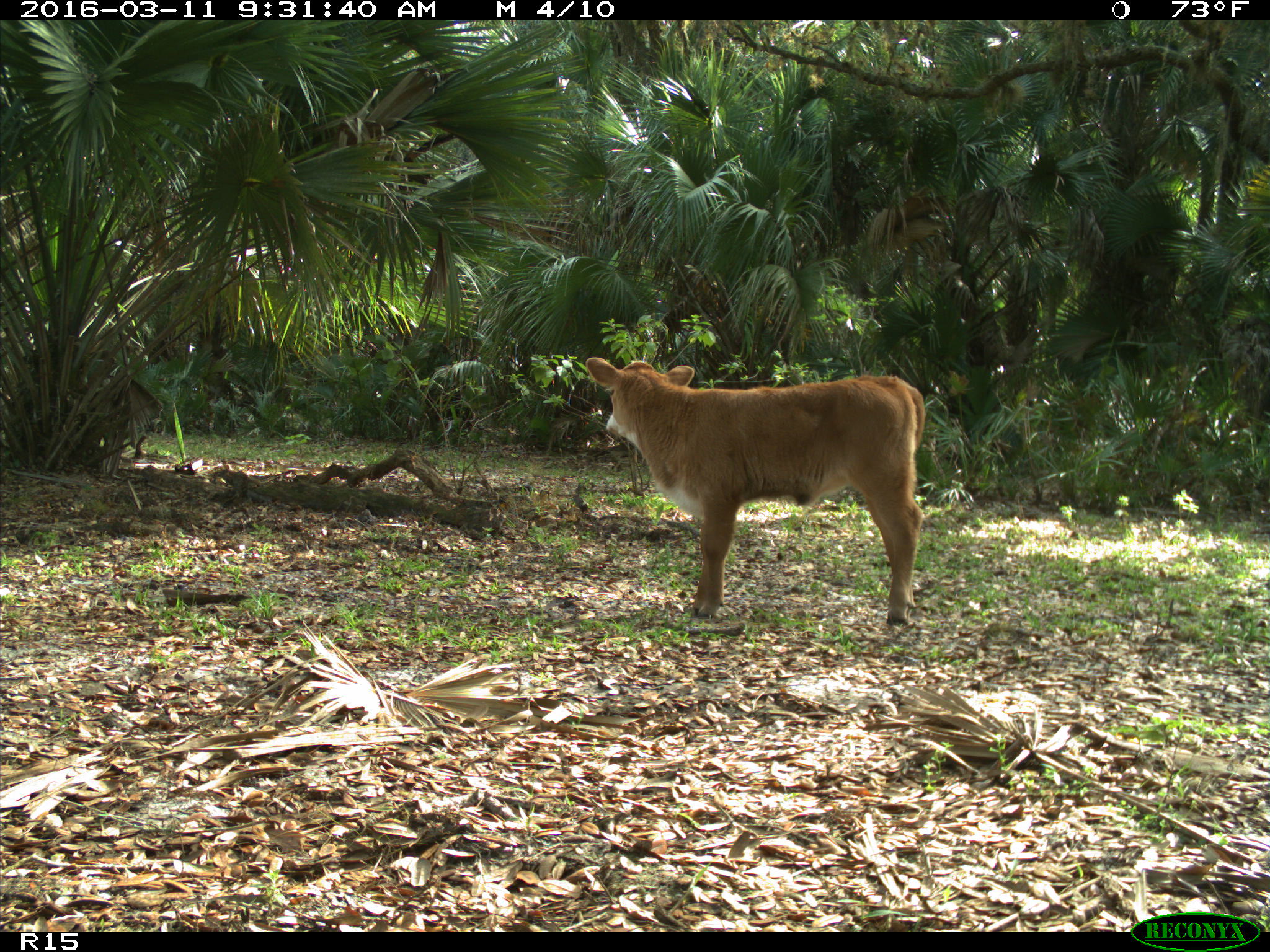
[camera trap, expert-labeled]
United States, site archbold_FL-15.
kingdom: Animalia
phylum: Chordata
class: Mammalia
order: Artiodactyla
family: Bovidae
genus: Bos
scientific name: Bos taurus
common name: domestic cow